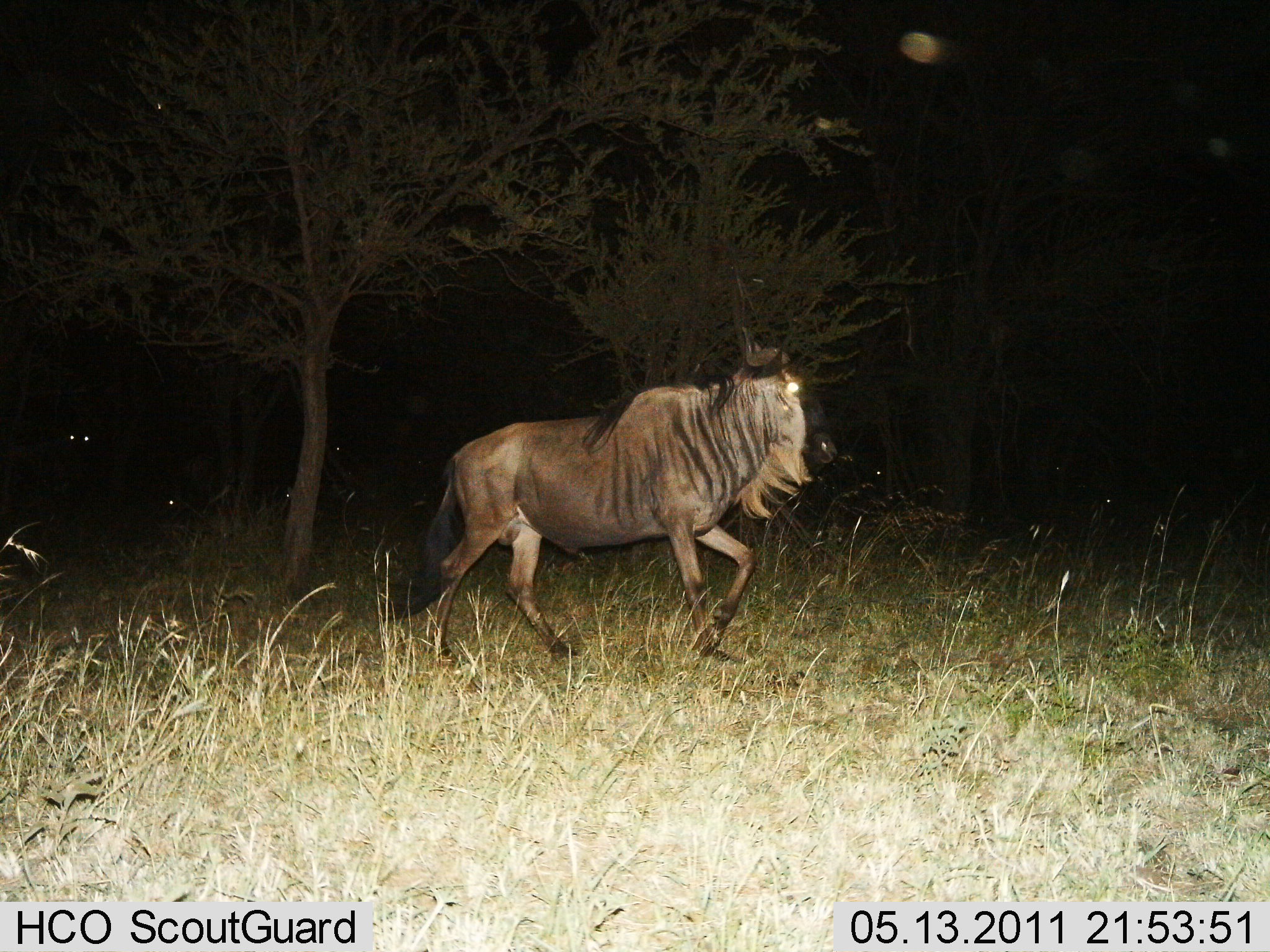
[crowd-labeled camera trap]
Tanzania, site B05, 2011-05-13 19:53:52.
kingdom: Animalia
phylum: Chordata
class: Mammalia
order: Artiodactyla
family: Bovidae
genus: Connochaetes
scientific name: Connochaetes taurinus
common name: blue wildebeest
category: wildebeest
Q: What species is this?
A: Wildebeest (blue wildebeest) (Connochaetes taurinus).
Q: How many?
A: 1.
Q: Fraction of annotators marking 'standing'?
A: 0%.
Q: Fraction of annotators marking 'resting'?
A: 8%.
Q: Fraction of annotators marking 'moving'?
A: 100%.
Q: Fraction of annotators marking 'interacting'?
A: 0%.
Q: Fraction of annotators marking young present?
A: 0%.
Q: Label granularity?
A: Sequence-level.